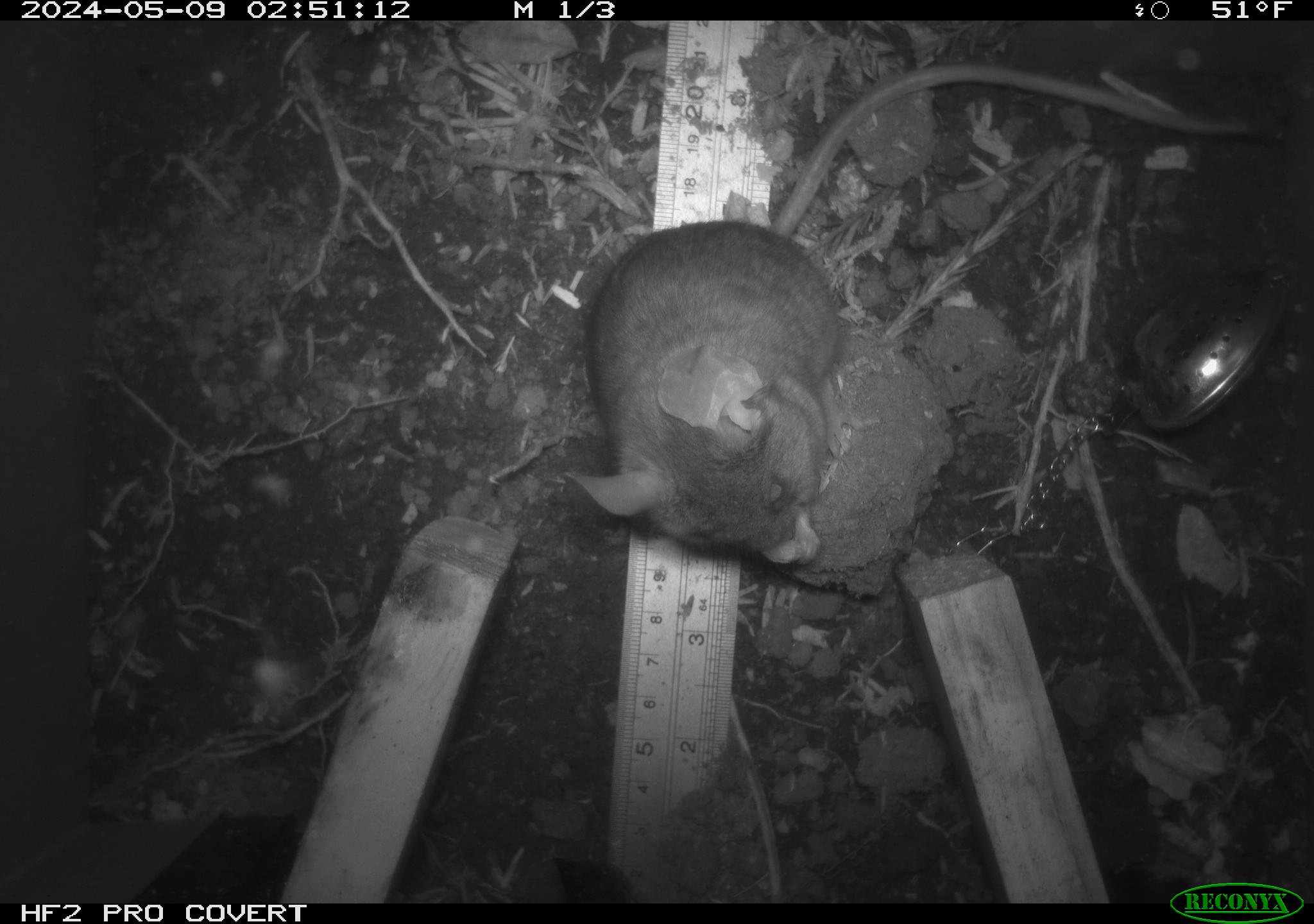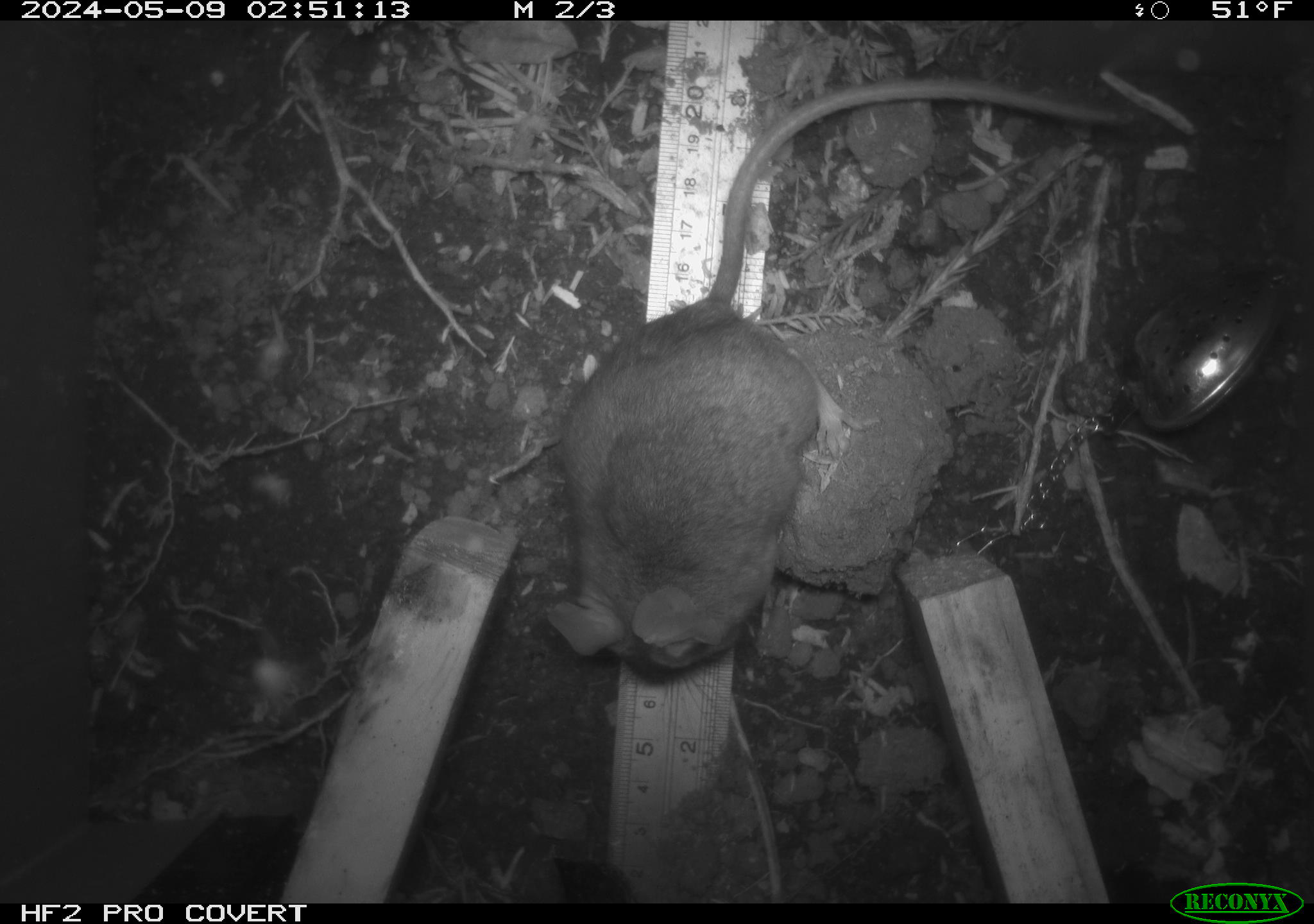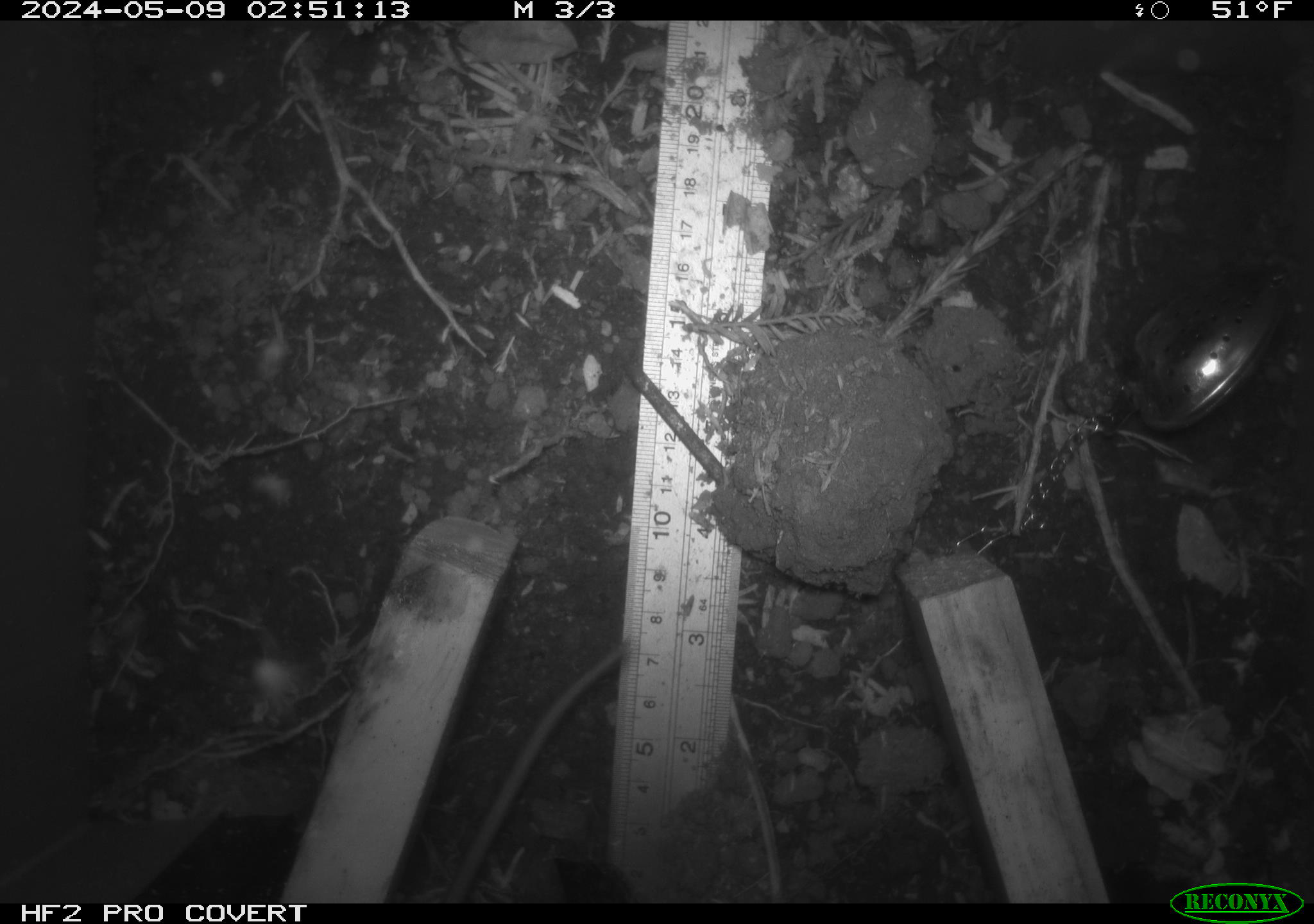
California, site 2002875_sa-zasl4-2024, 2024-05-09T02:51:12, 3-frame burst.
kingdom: Animalia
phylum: Chordata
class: Mammalia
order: Rodentia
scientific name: Rodentia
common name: rodent